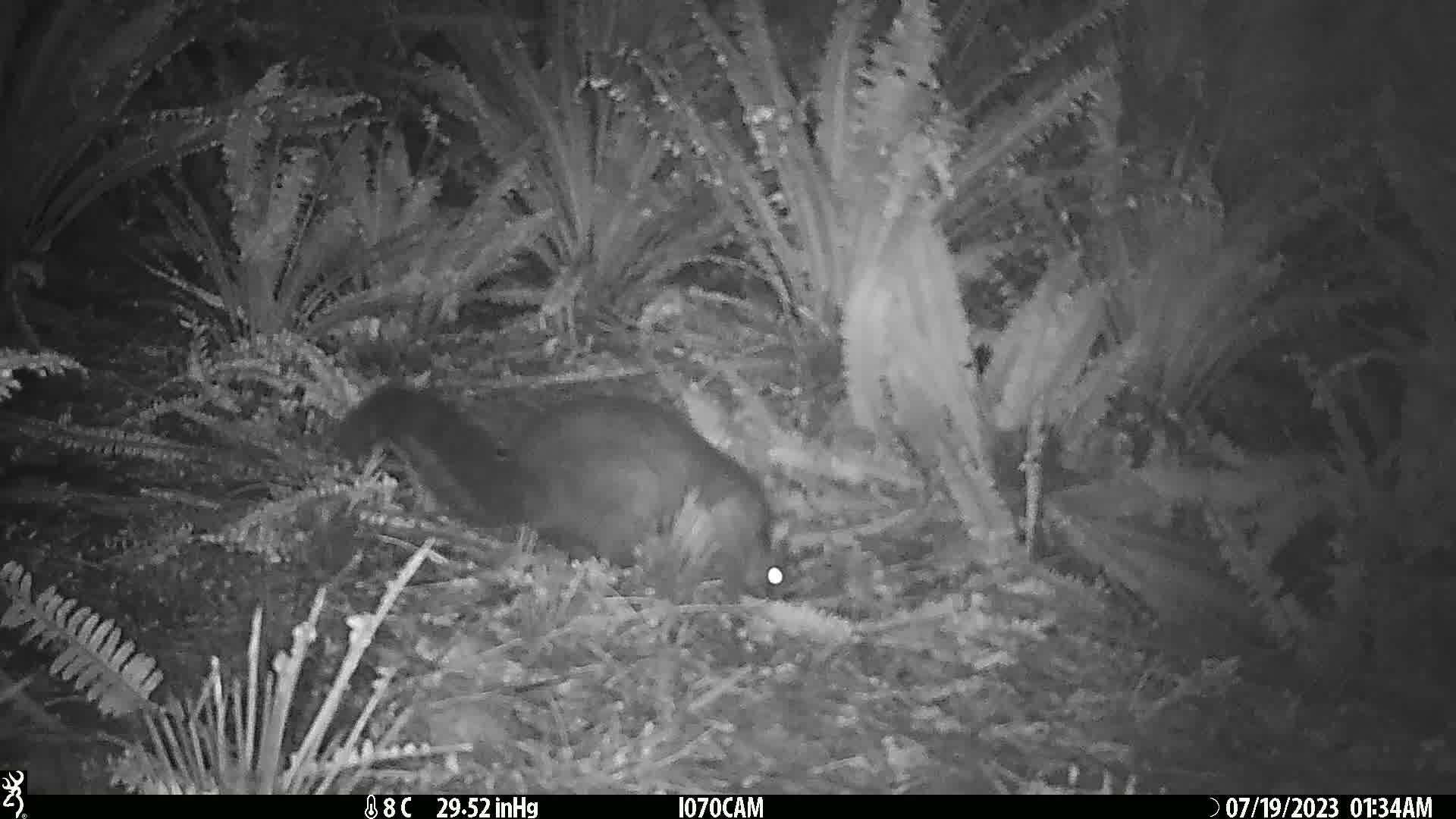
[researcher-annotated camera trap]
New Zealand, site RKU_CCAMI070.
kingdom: Animalia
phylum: Chordata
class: Mammalia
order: Diprotodontia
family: Phalangeridae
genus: Trichosurus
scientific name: Trichosurus vulpecula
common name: common brushtail possum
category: possum